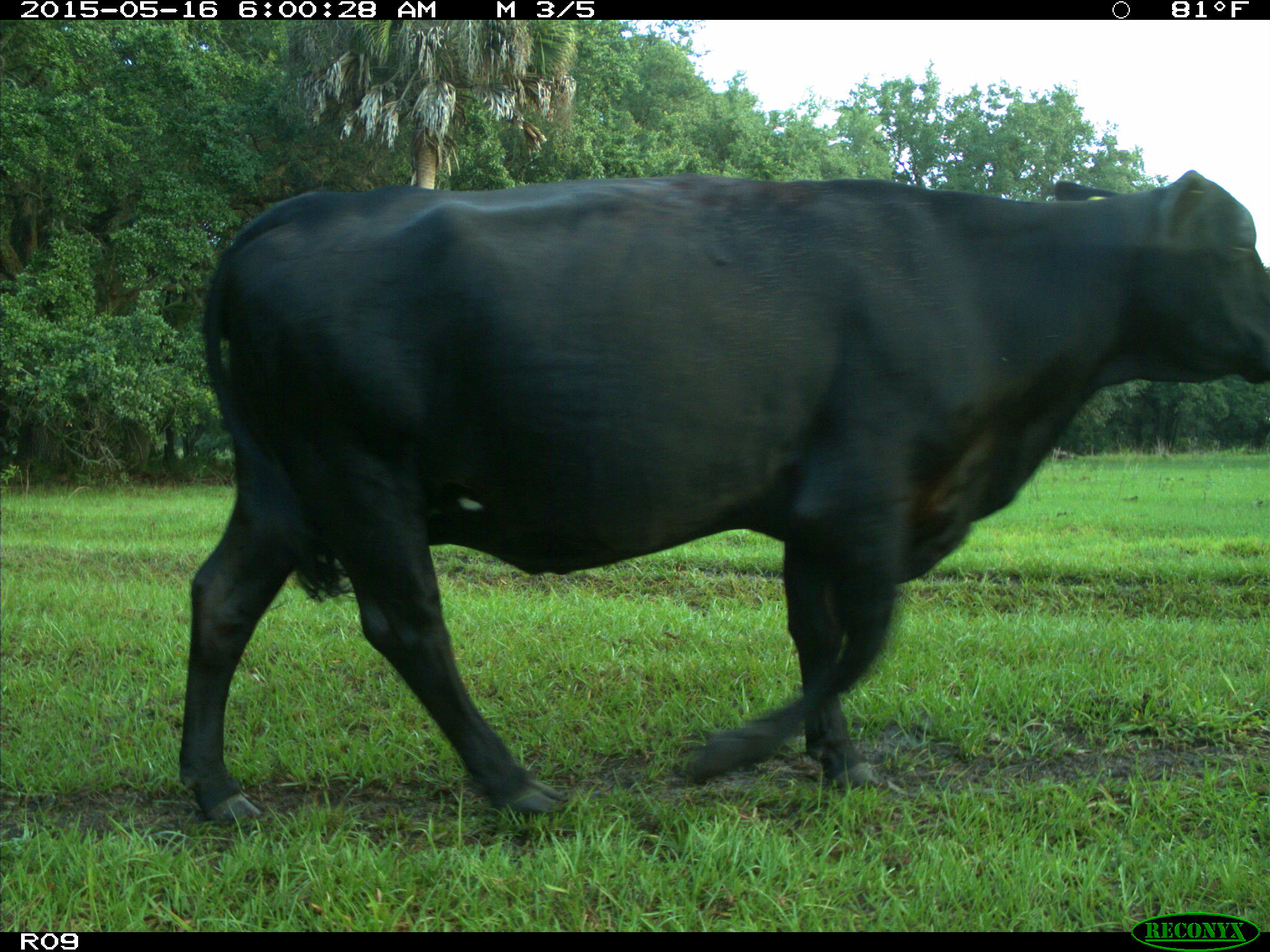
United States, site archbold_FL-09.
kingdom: Animalia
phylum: Chordata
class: Mammalia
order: Artiodactyla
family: Bovidae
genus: Bos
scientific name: Bos taurus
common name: domestic cow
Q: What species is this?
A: Bos taurus (domestic cow).